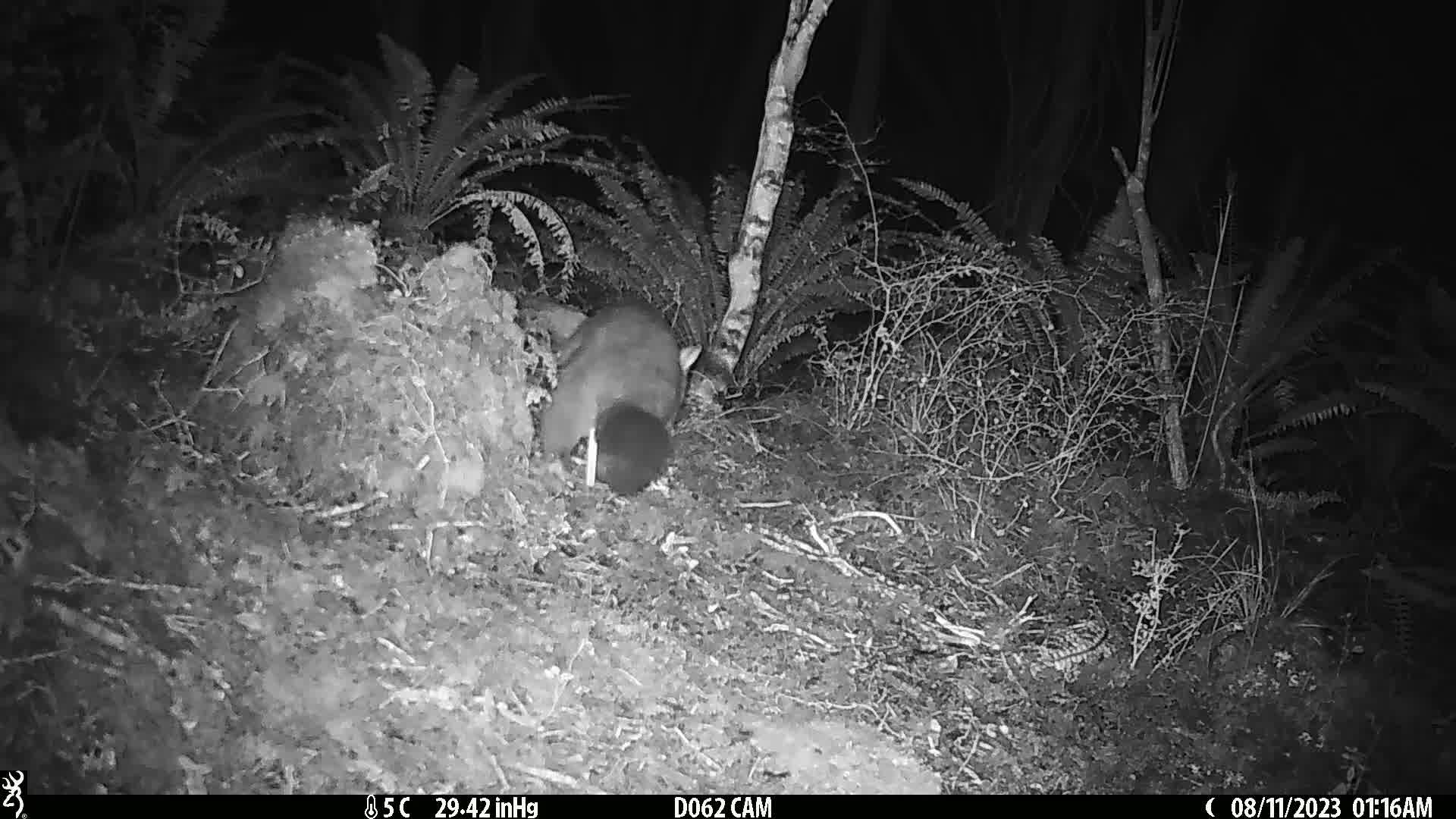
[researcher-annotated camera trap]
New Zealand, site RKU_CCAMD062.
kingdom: Animalia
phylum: Chordata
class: Mammalia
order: Diprotodontia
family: Phalangeridae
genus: Trichosurus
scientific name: Trichosurus vulpecula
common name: common brushtail possum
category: possum